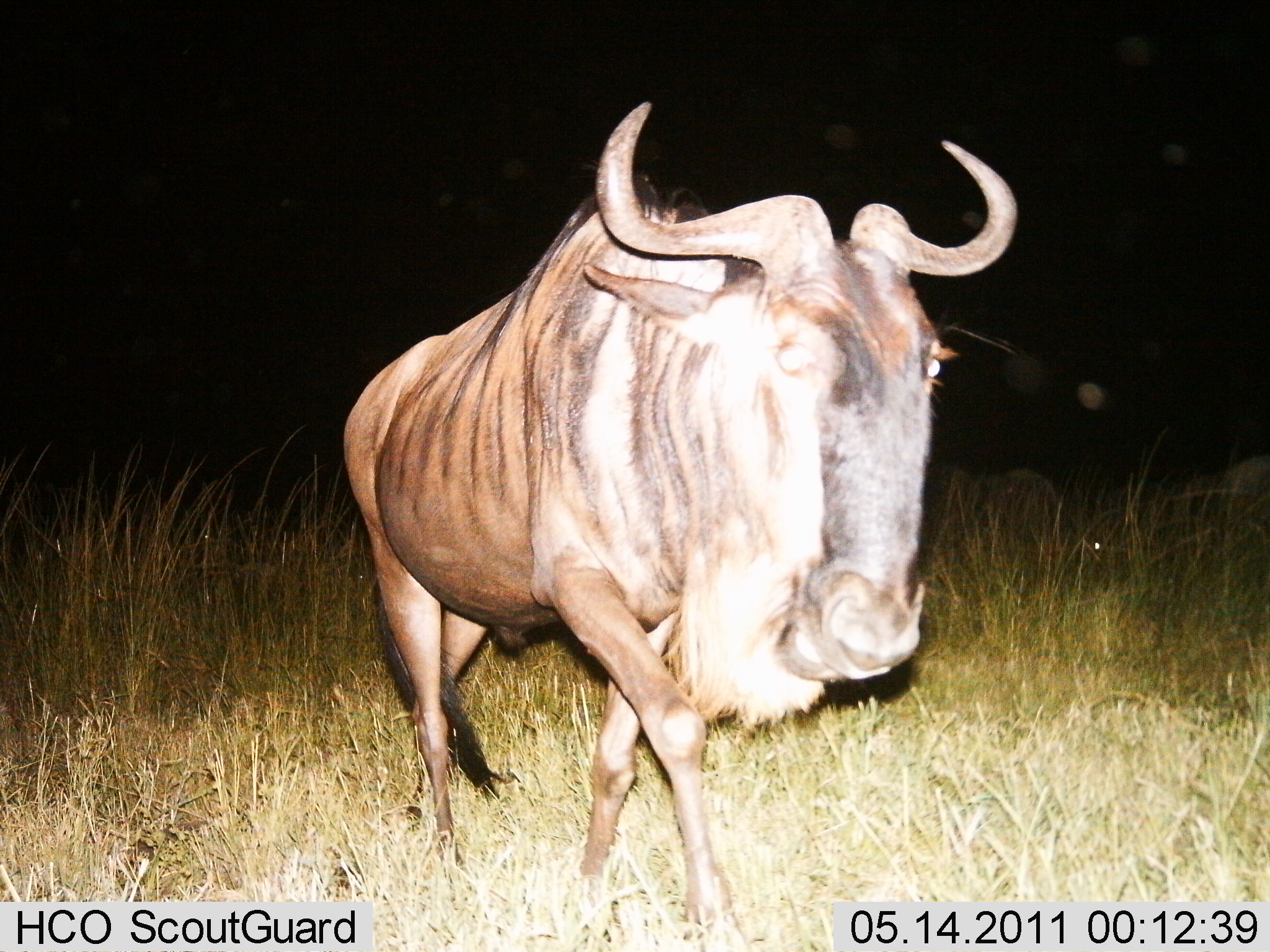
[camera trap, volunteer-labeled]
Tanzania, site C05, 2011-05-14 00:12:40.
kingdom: Animalia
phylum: Chordata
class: Mammalia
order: Artiodactyla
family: Bovidae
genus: Connochaetes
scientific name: Connochaetes taurinus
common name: blue wildebeest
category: wildebeest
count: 1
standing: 18%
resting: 0%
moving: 91%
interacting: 0%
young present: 0%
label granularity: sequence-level